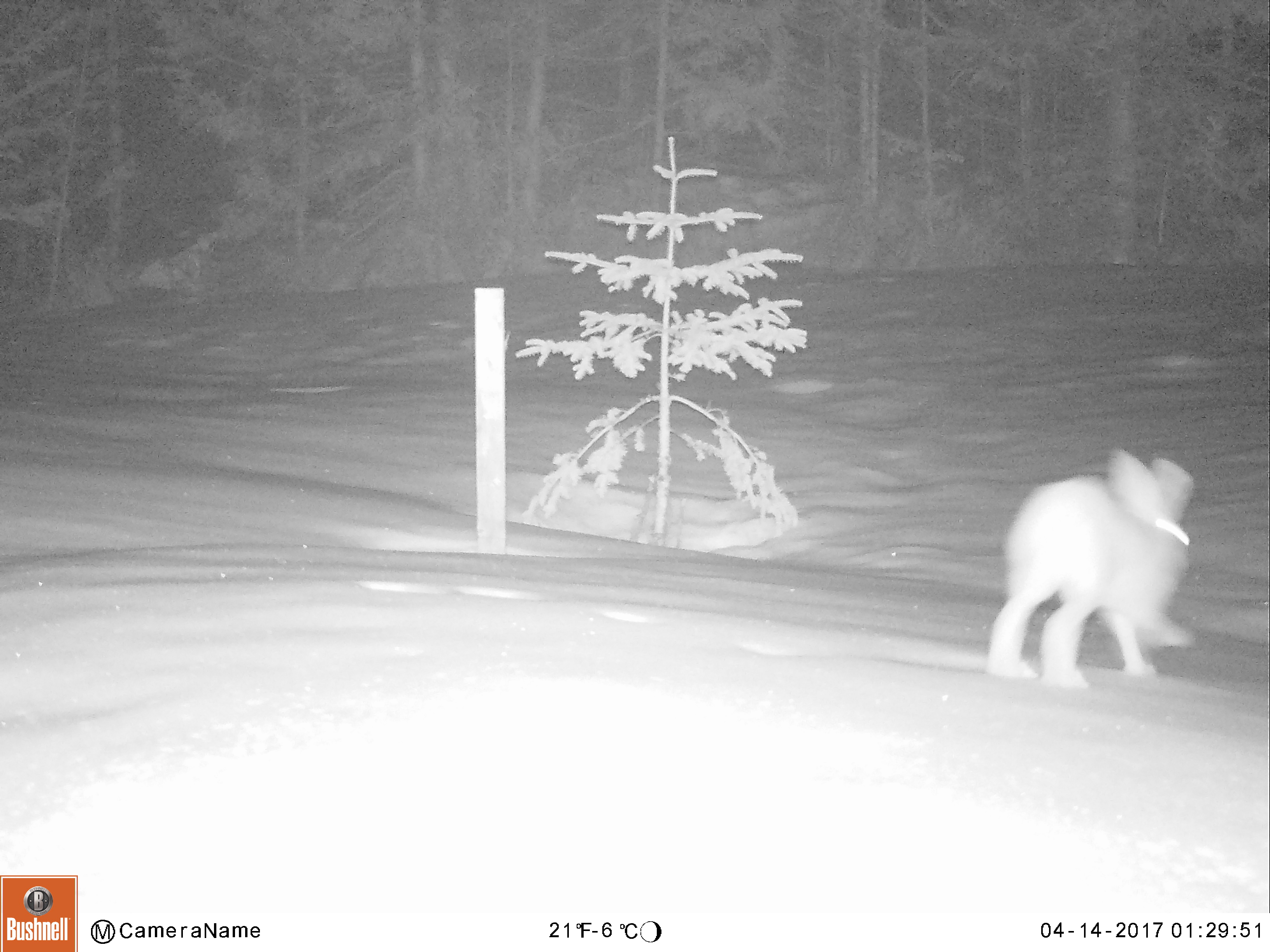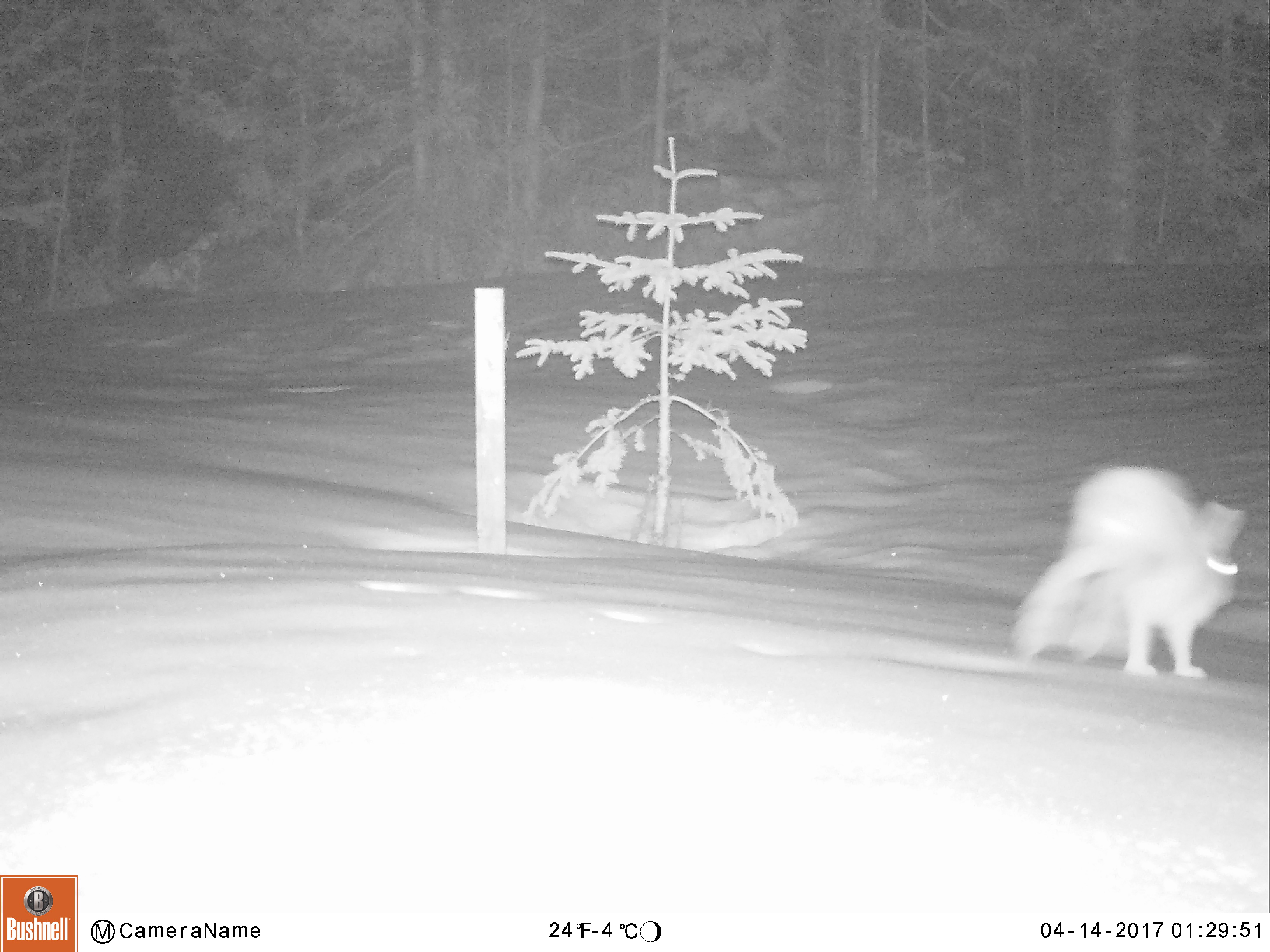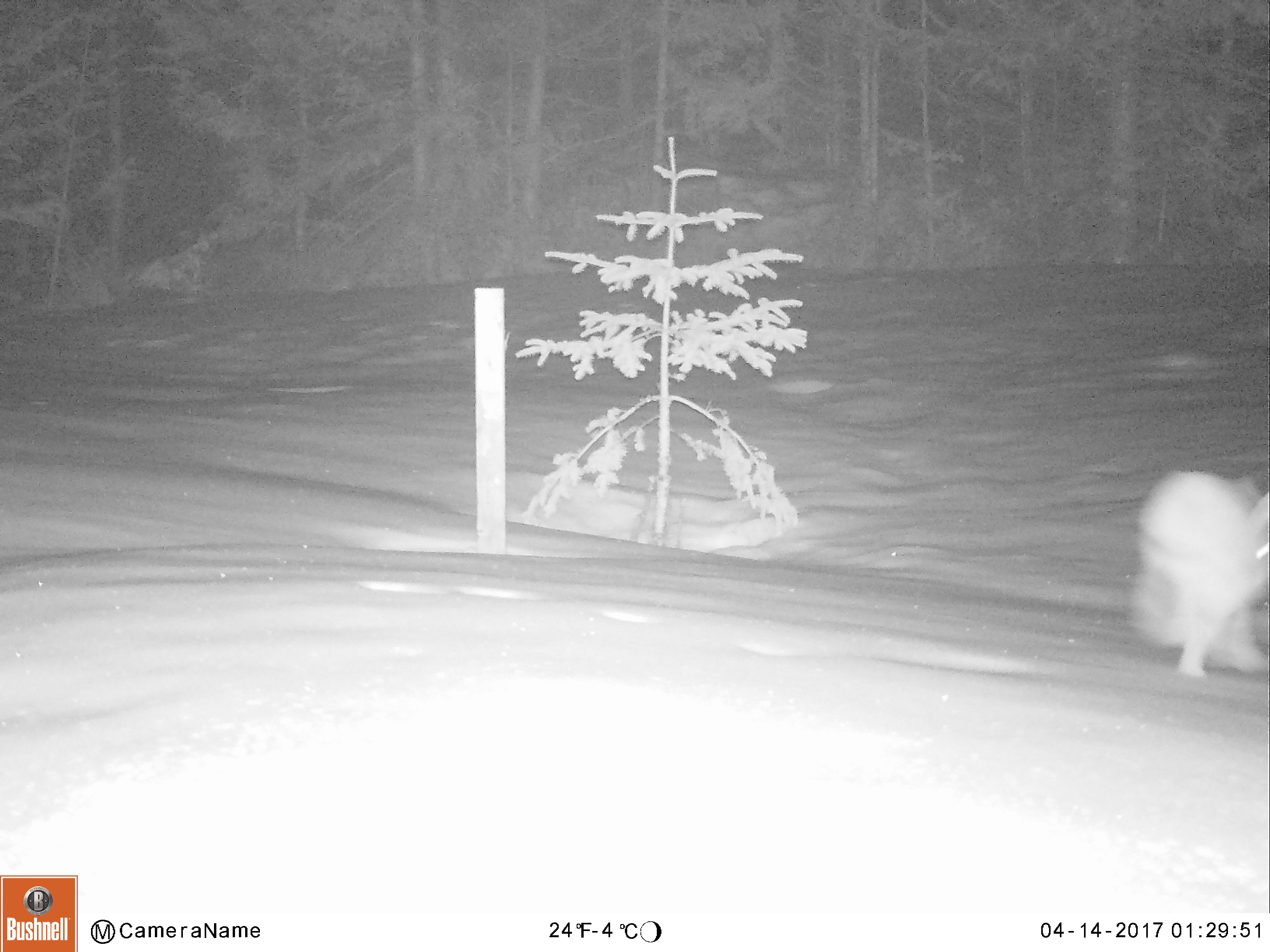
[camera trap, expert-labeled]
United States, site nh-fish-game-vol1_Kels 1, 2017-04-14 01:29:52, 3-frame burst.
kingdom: Animalia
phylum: Chordata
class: Mammalia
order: Lagomorpha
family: Leporidae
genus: Lepus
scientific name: Lepus americanus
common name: snowshoe hare